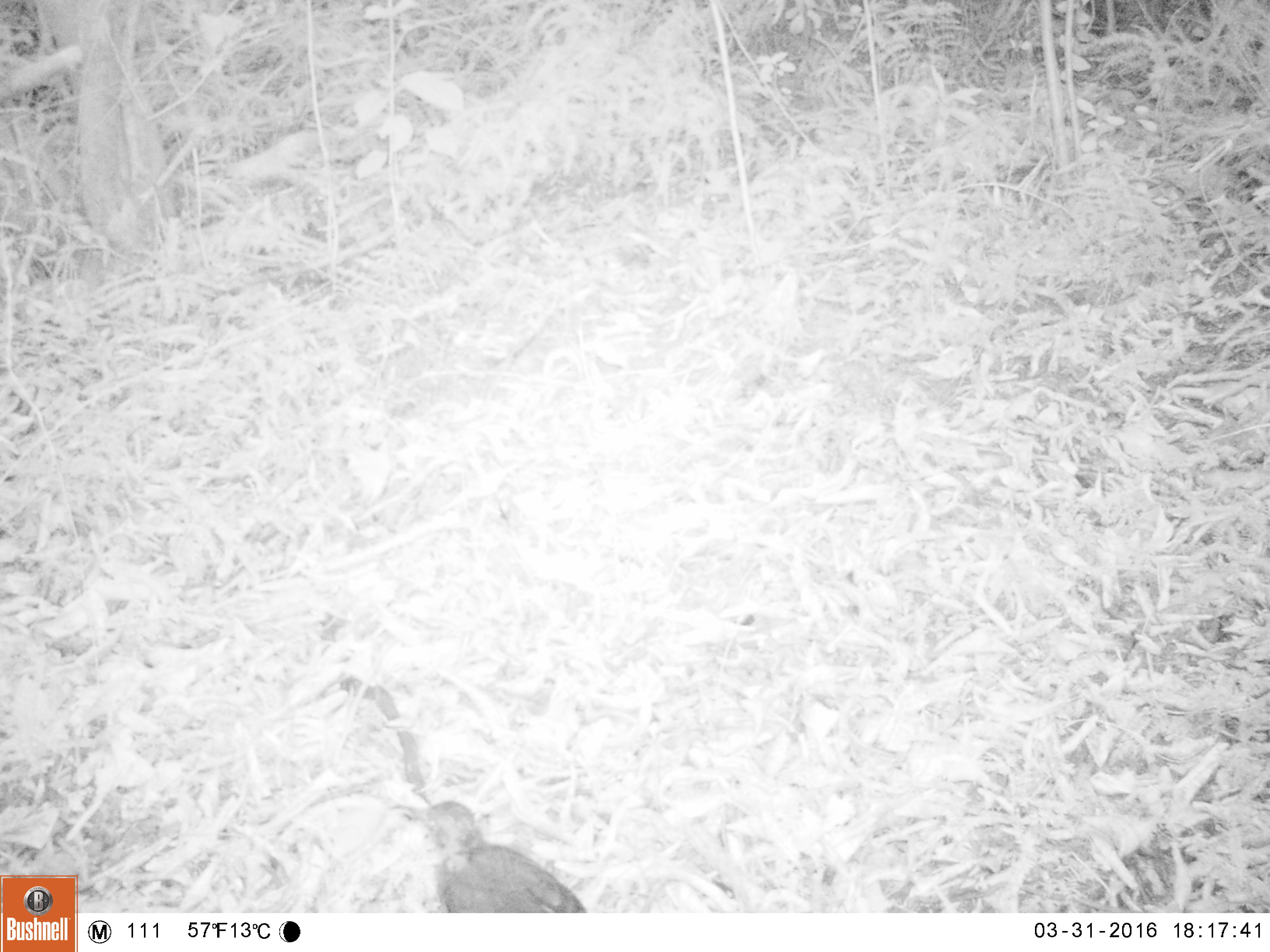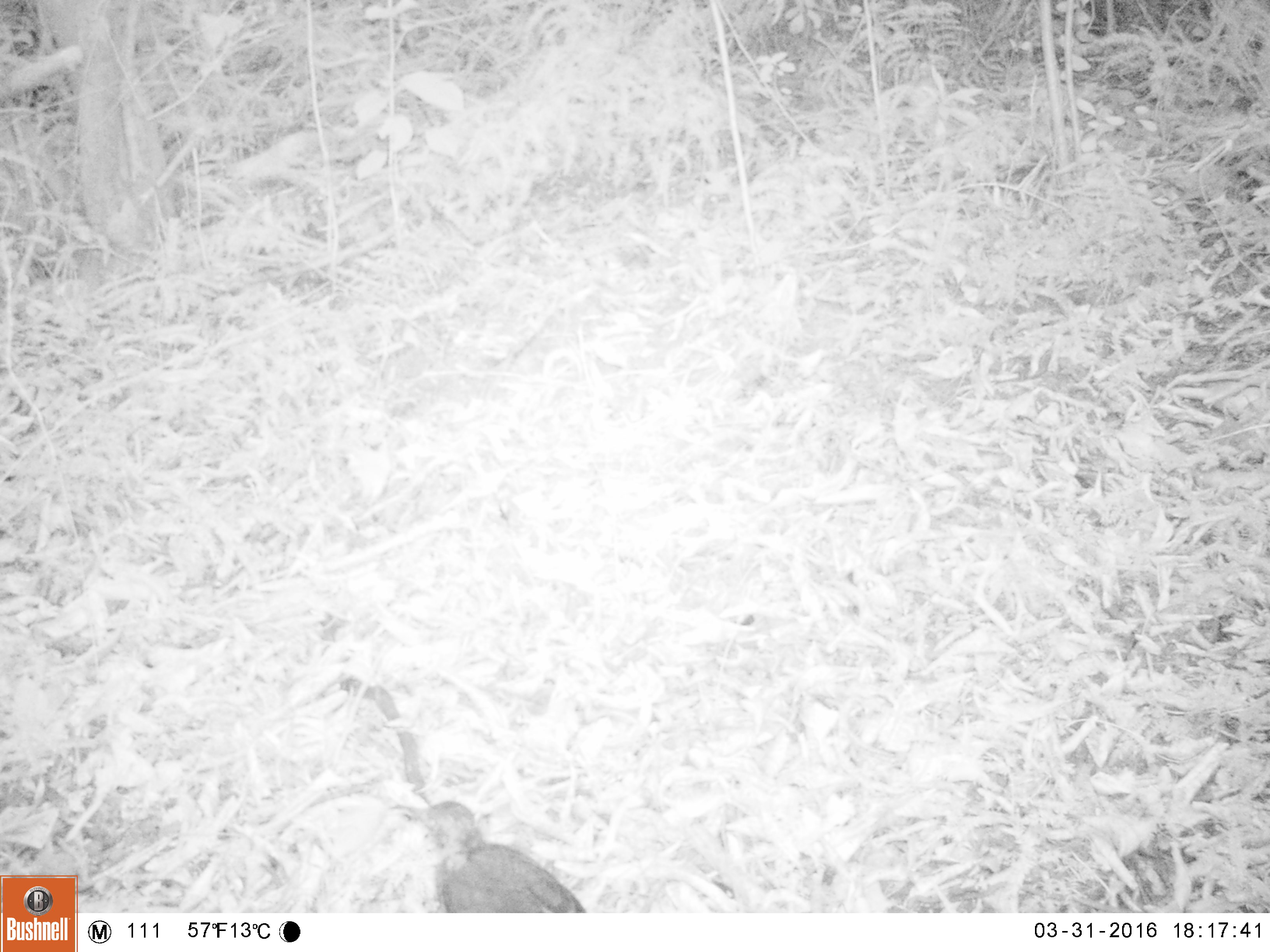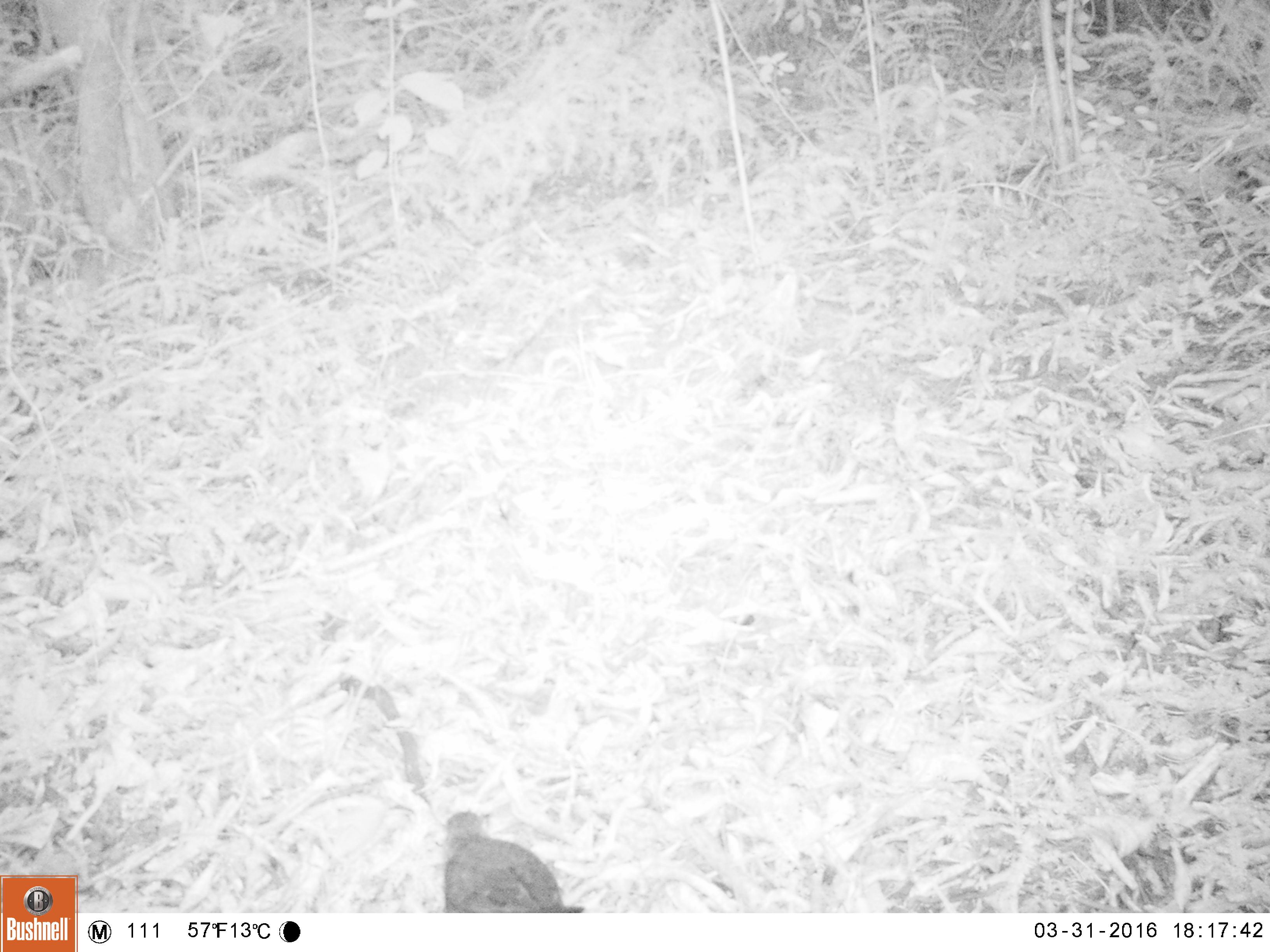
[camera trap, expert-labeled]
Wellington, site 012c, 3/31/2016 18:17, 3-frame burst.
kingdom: Animalia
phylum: Chordata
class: Aves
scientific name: Aves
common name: bird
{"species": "bird (Aves)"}